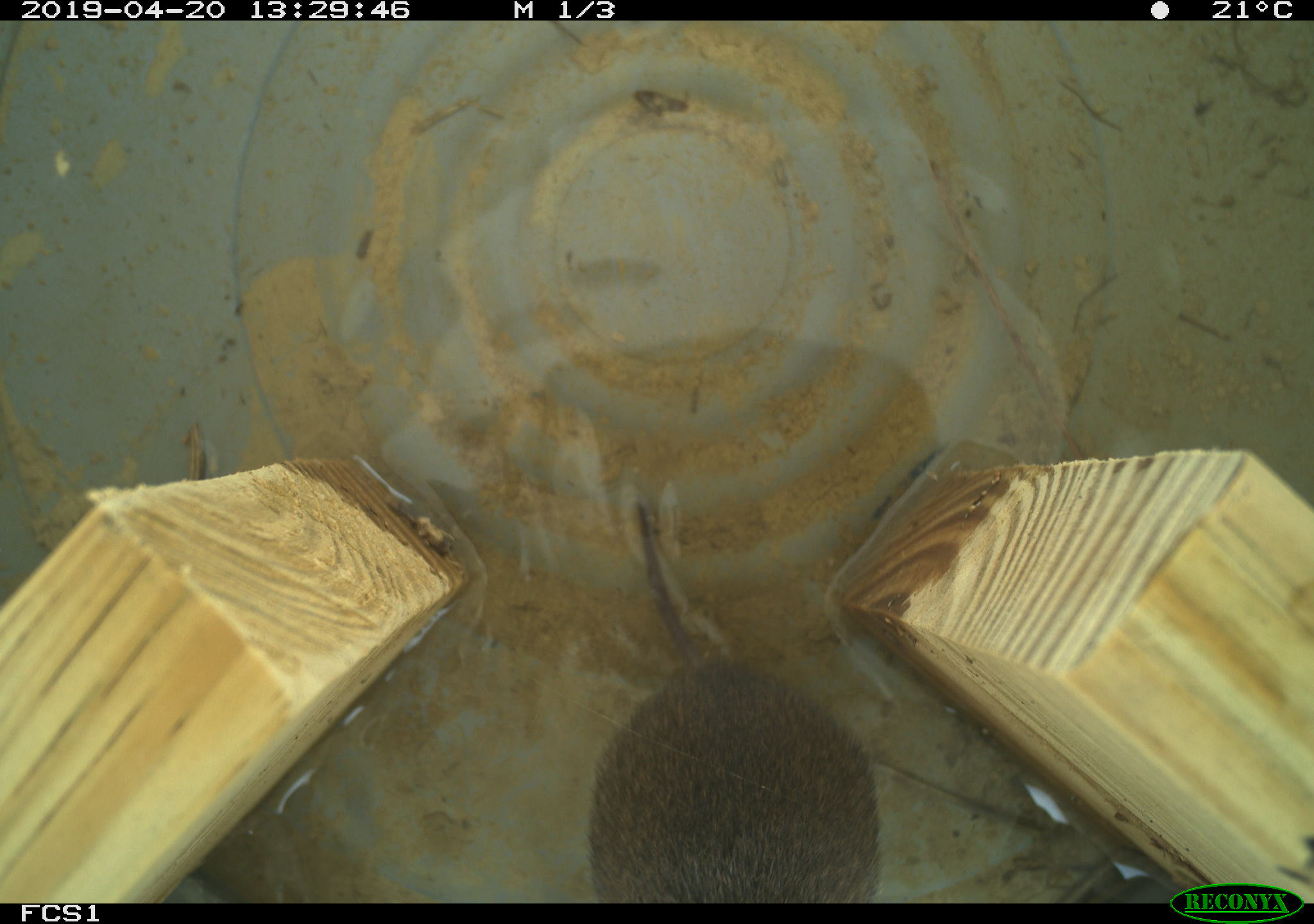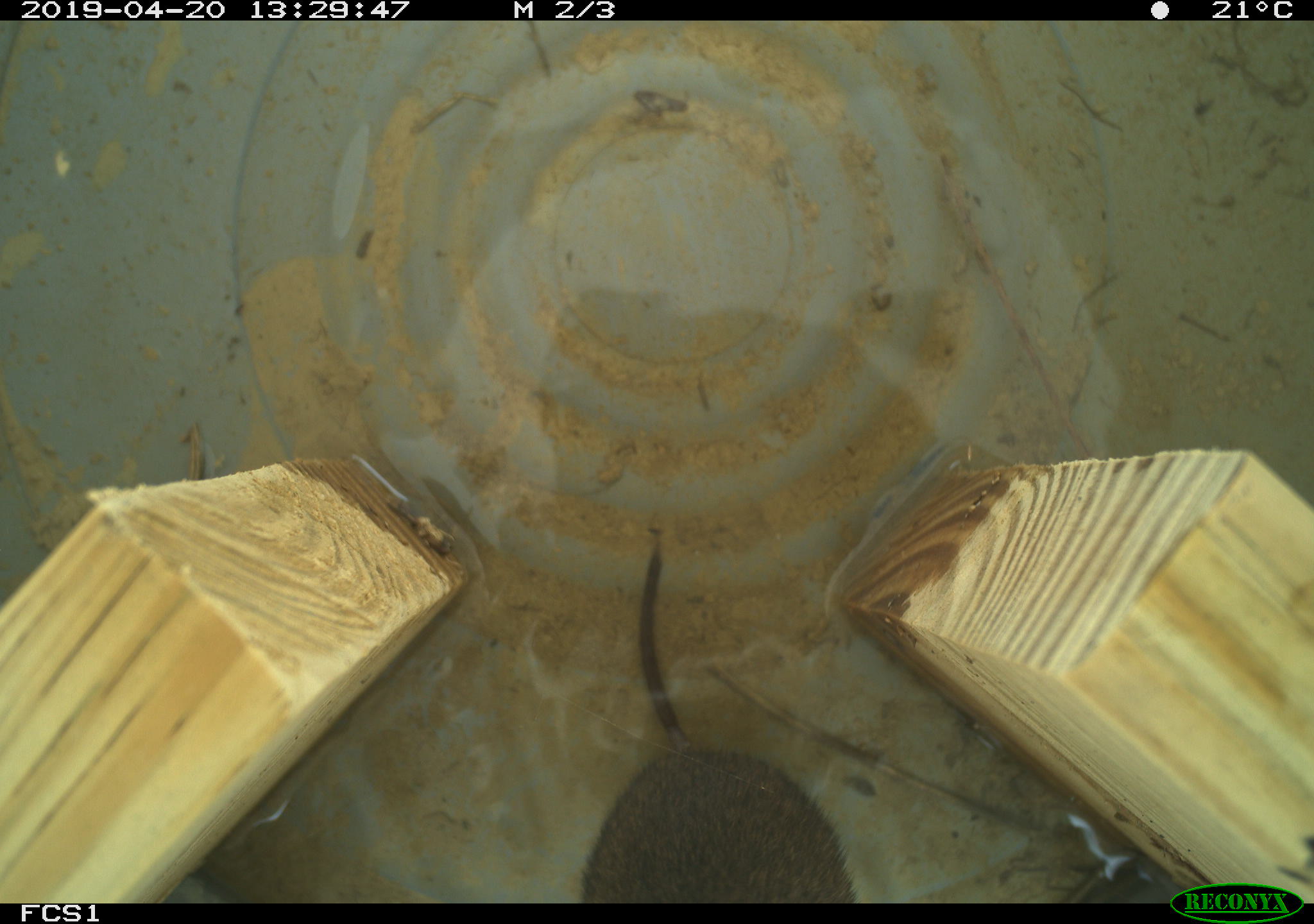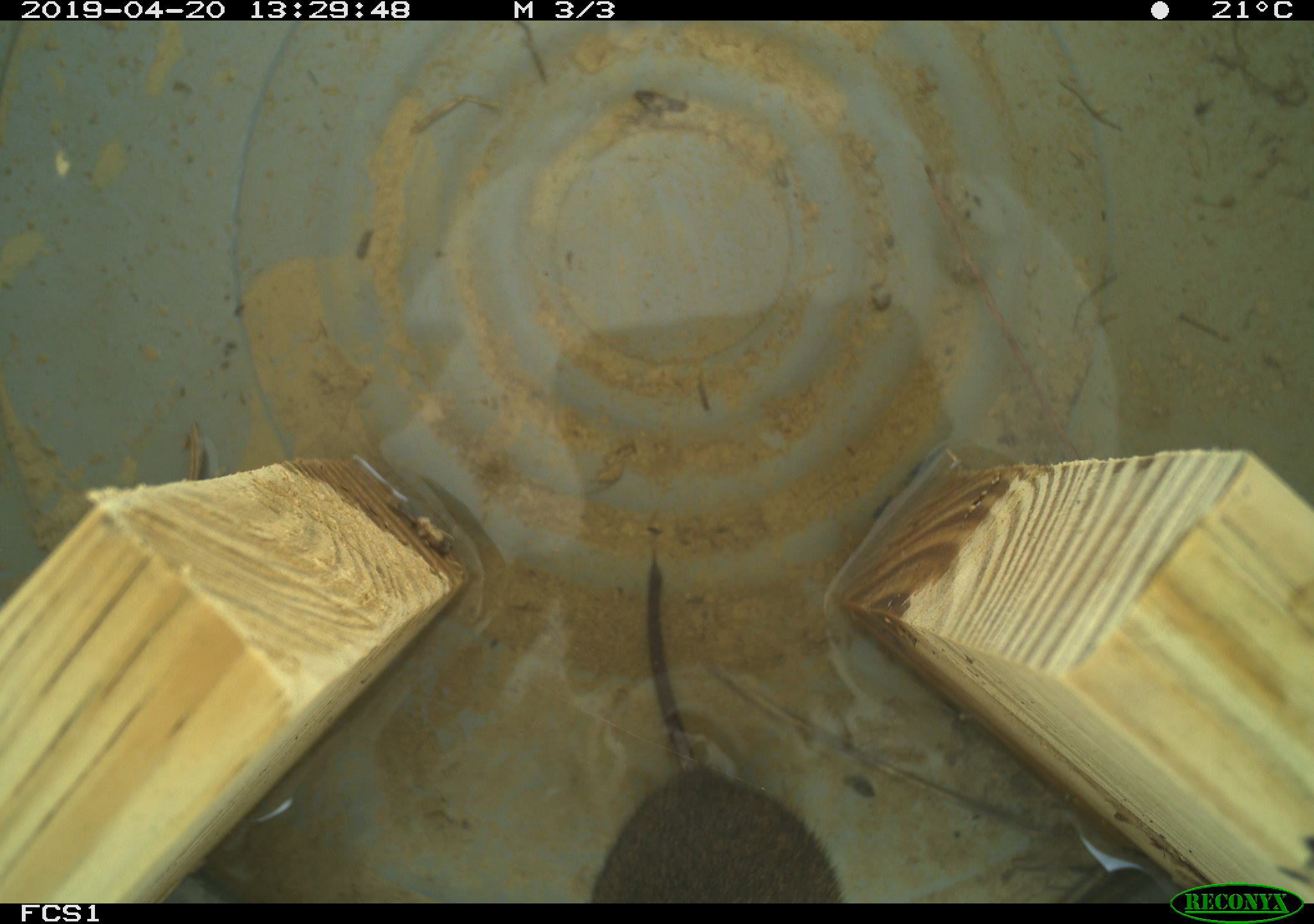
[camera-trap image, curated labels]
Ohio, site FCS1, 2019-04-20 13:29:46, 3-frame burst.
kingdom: Animalia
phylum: Chordata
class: Mammalia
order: Rodentia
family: Cricetidae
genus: Microtus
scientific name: Microtus pennsylvanicus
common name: meadow vole